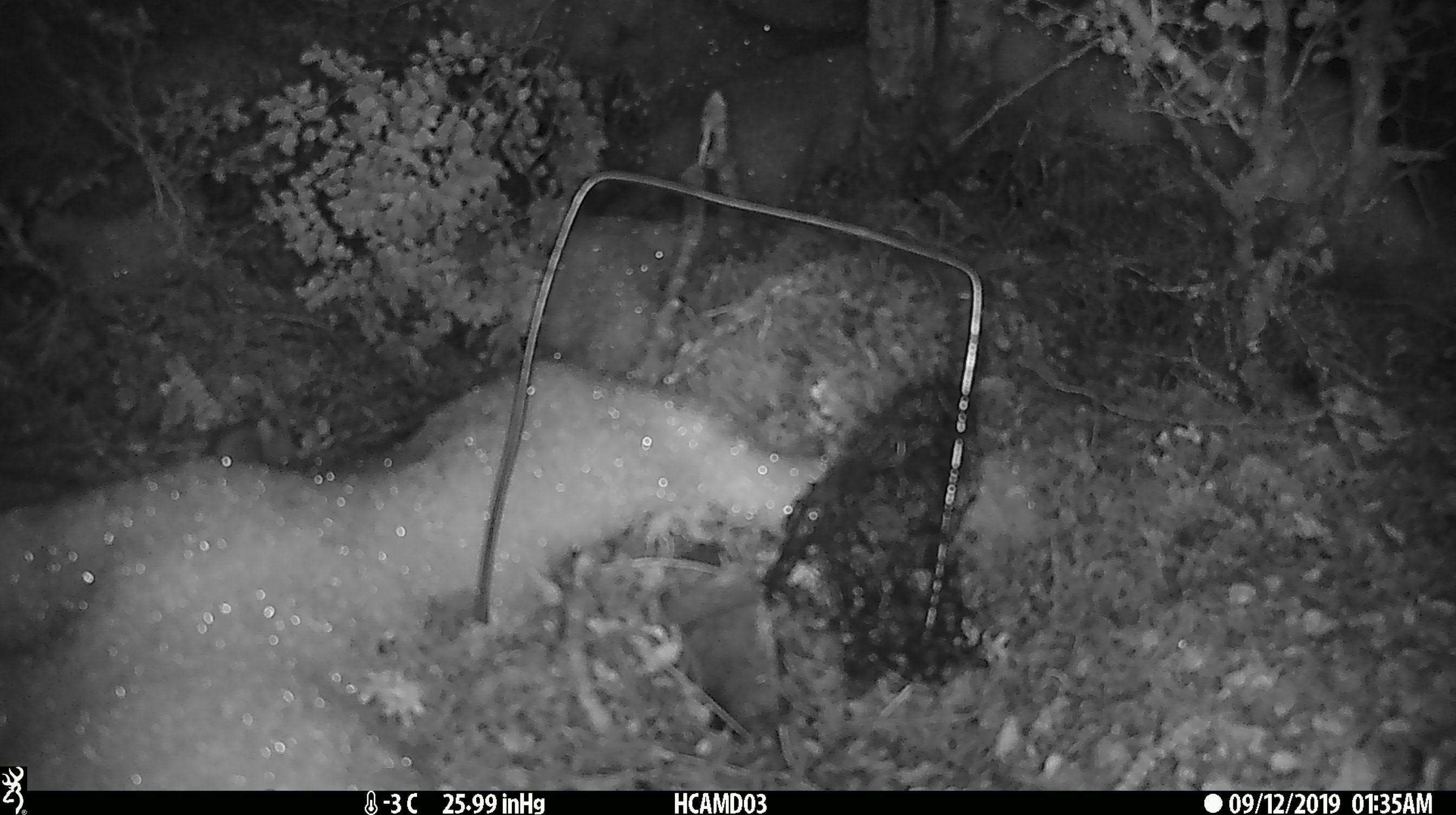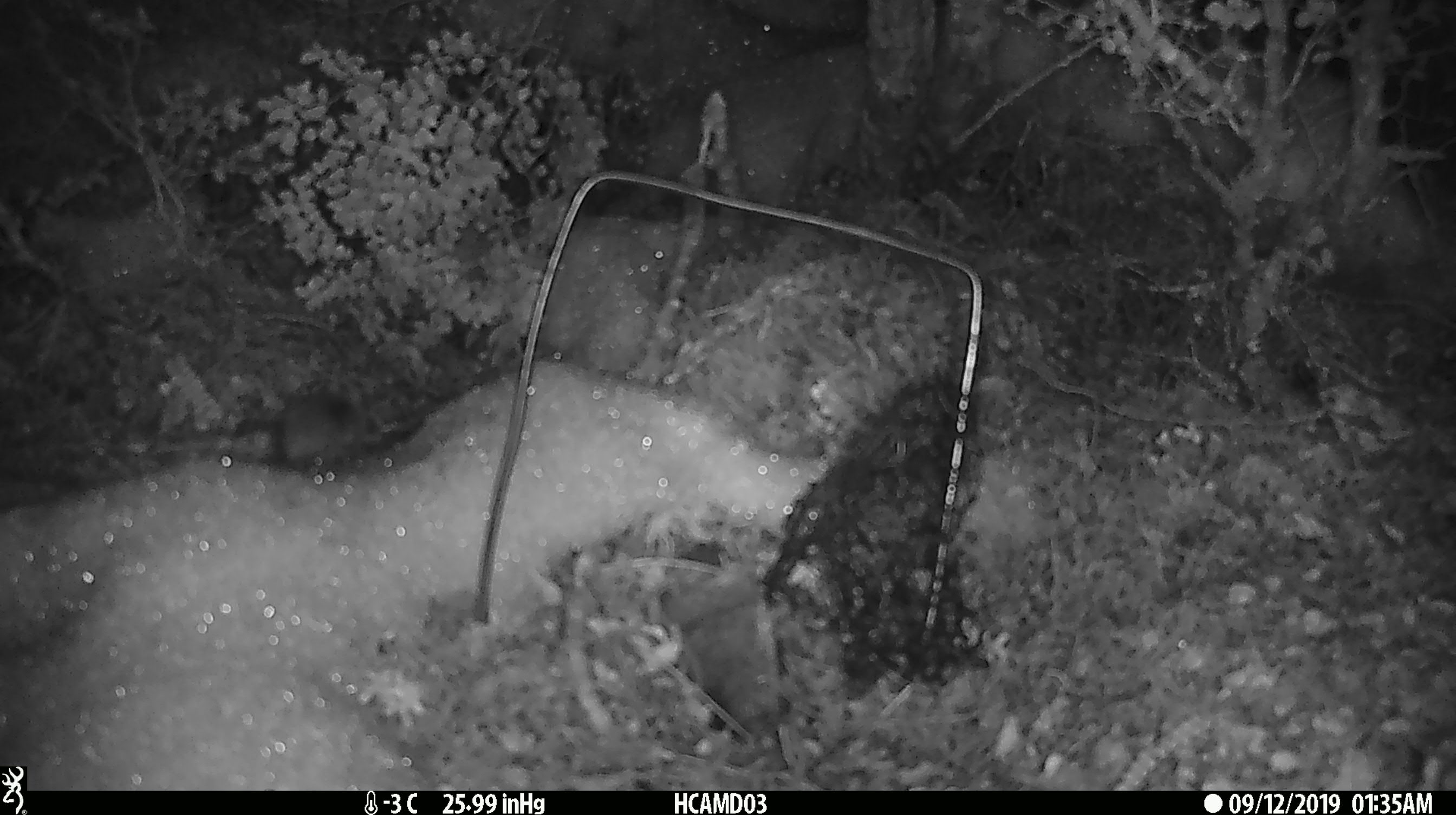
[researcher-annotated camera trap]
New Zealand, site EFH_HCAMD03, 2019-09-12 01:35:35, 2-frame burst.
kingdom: Animalia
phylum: Chordata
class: Mammalia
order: Rodentia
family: Muridae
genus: Mus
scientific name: Mus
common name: mouse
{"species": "mouse (Mus)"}